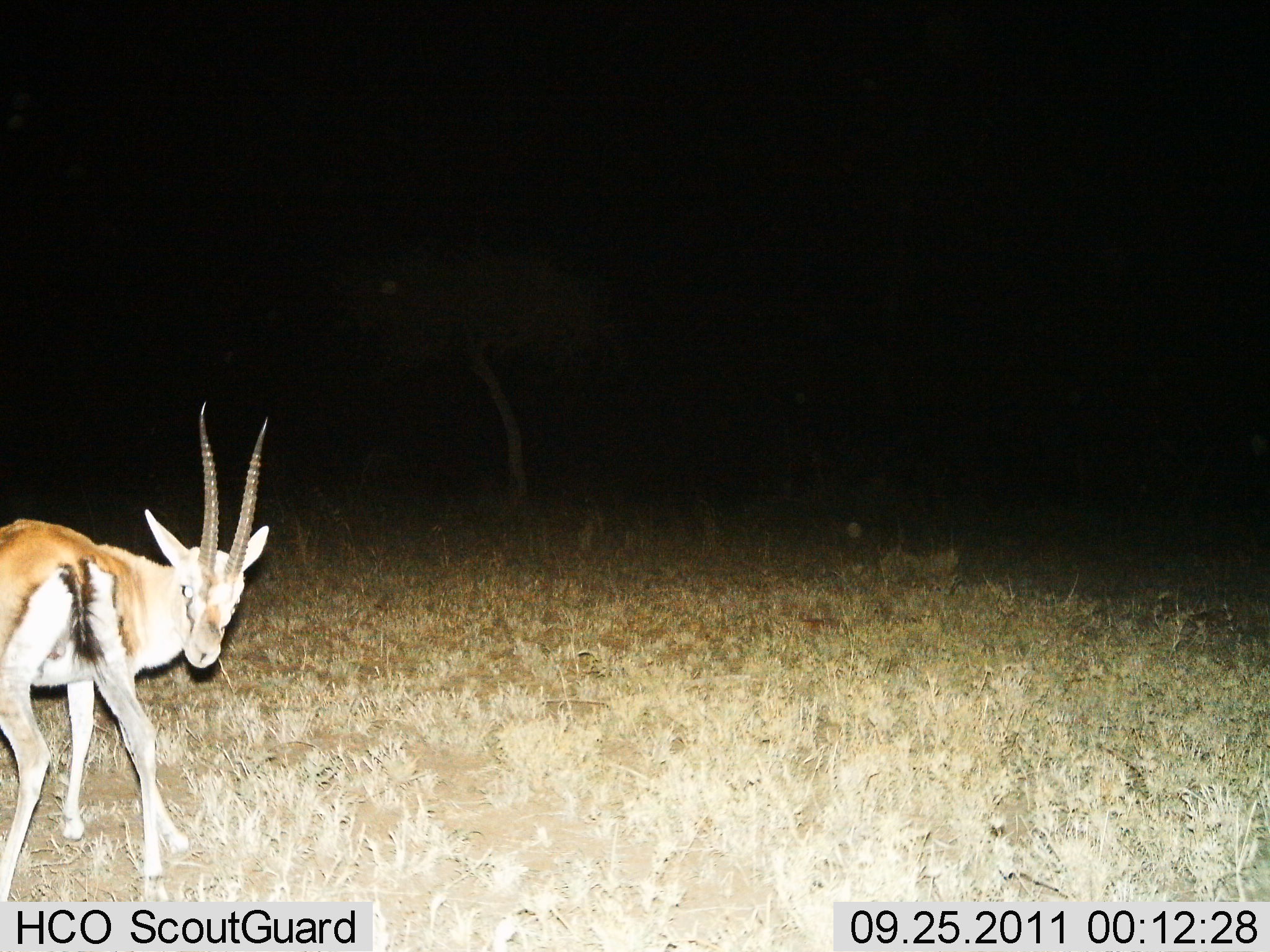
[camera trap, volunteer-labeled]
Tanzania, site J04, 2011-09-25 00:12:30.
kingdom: Animalia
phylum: Chordata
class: Mammalia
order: Artiodactyla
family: Bovidae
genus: Eudorcas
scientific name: Eudorcas thomsonii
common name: thomson's gazelle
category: gazellethomsons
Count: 1.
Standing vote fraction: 100%.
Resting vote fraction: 0%.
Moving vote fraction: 0%.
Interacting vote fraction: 8%.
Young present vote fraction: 0%.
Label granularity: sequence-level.